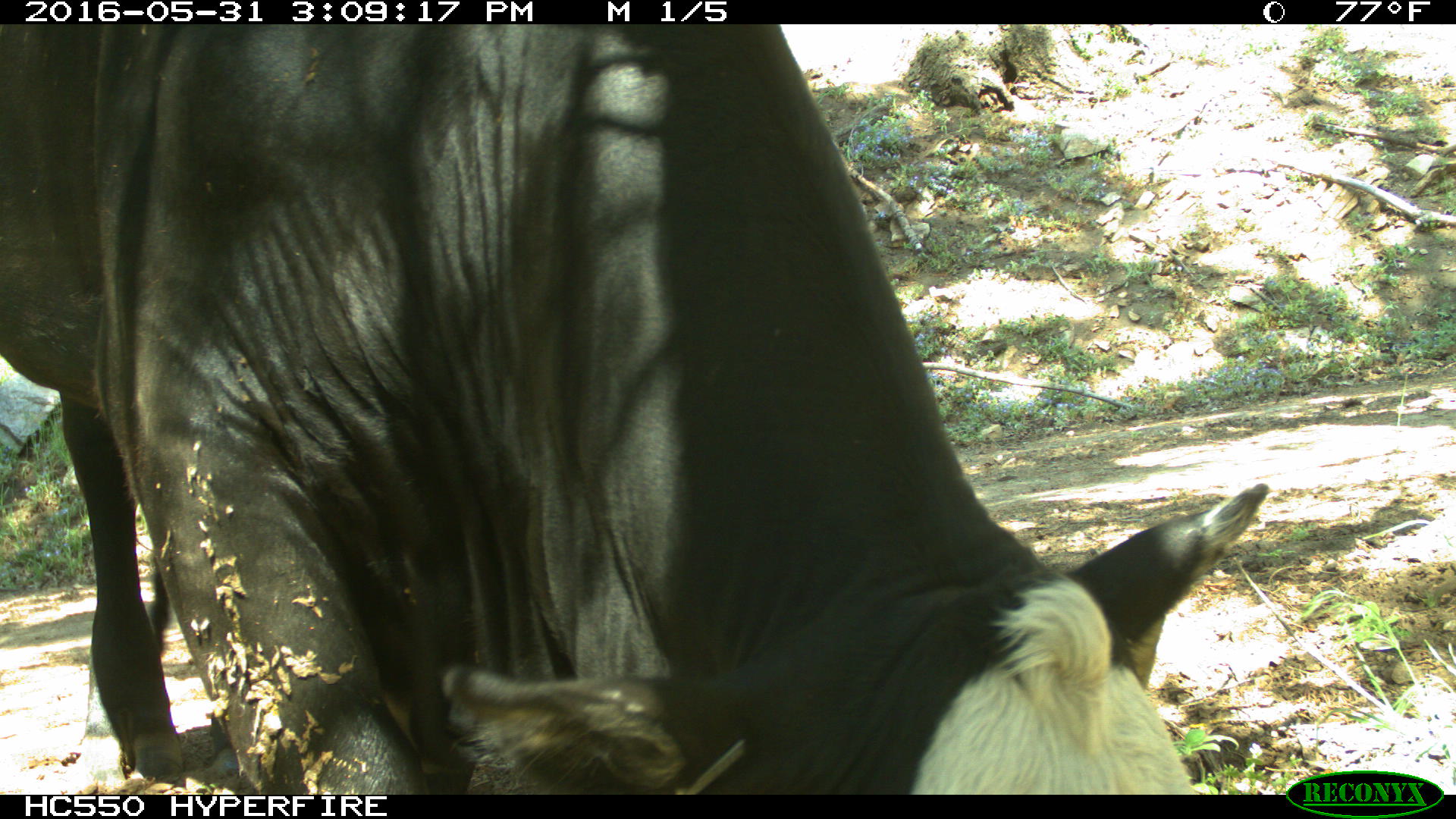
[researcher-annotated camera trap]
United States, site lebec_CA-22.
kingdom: Animalia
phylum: Chordata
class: Mammalia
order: Artiodactyla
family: Bovidae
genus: Bos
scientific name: Bos taurus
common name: domestic cow